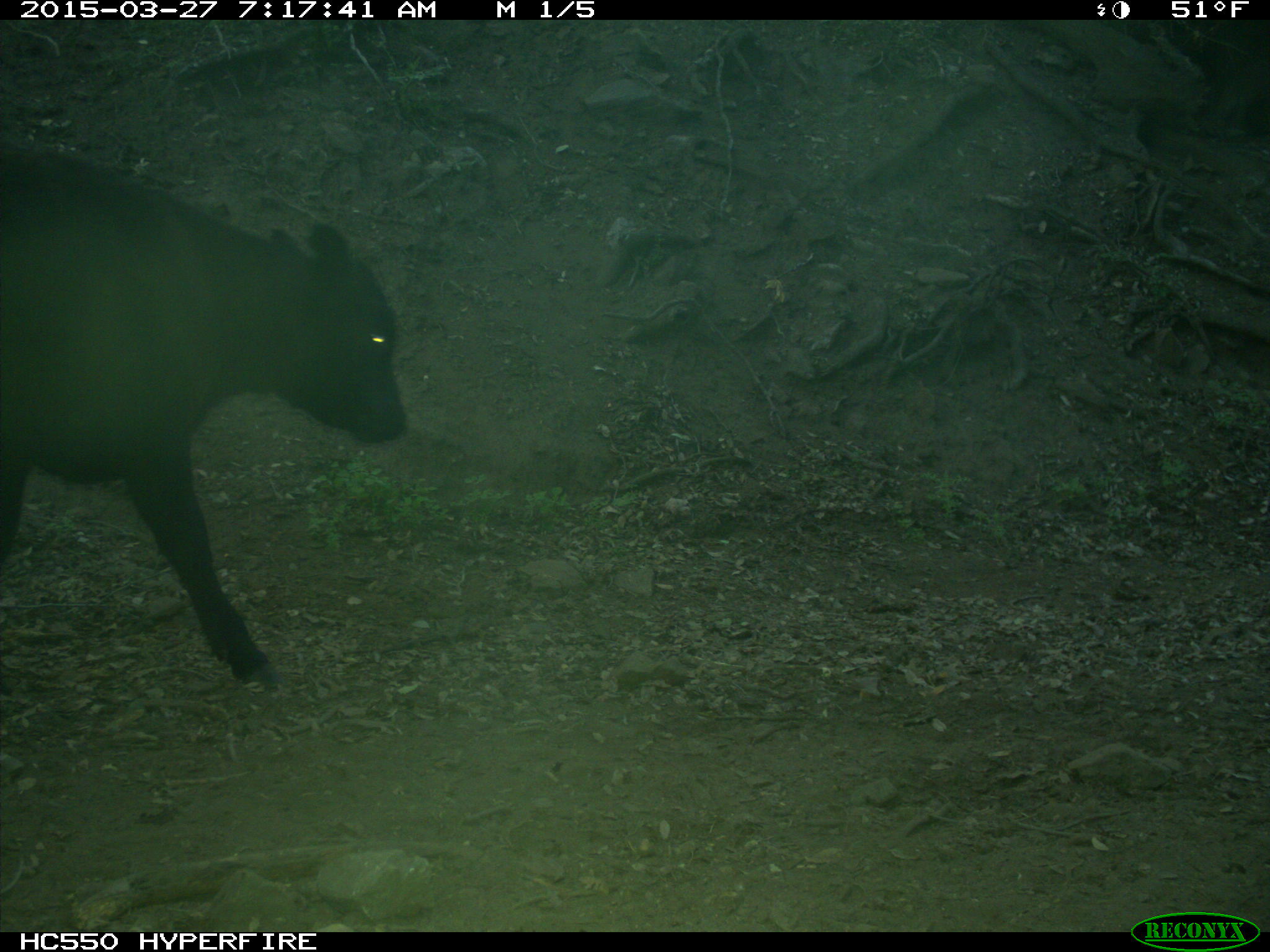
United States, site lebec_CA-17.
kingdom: Animalia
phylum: Chordata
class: Mammalia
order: Artiodactyla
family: Bovidae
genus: Bos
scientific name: Bos taurus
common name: domestic cow